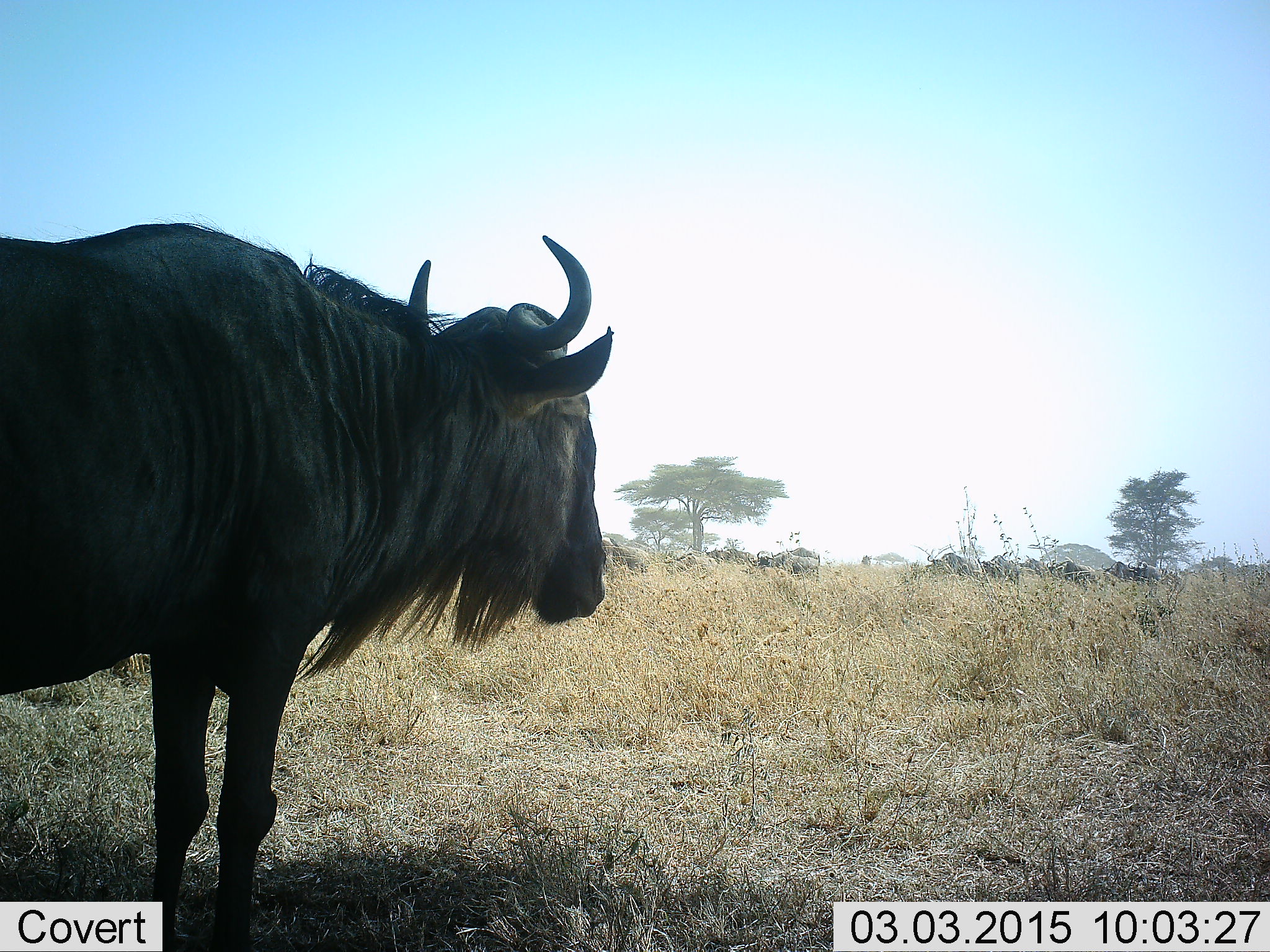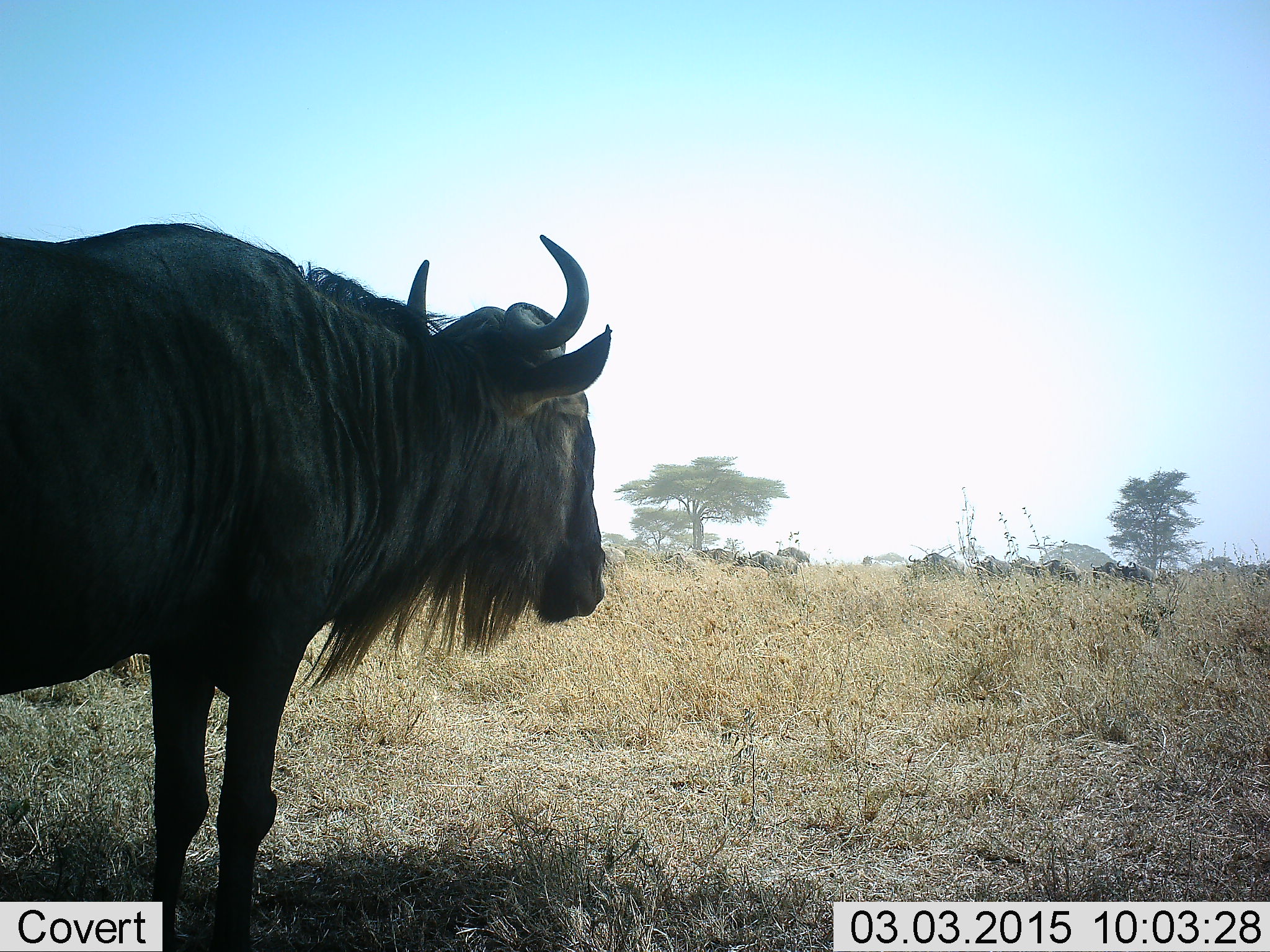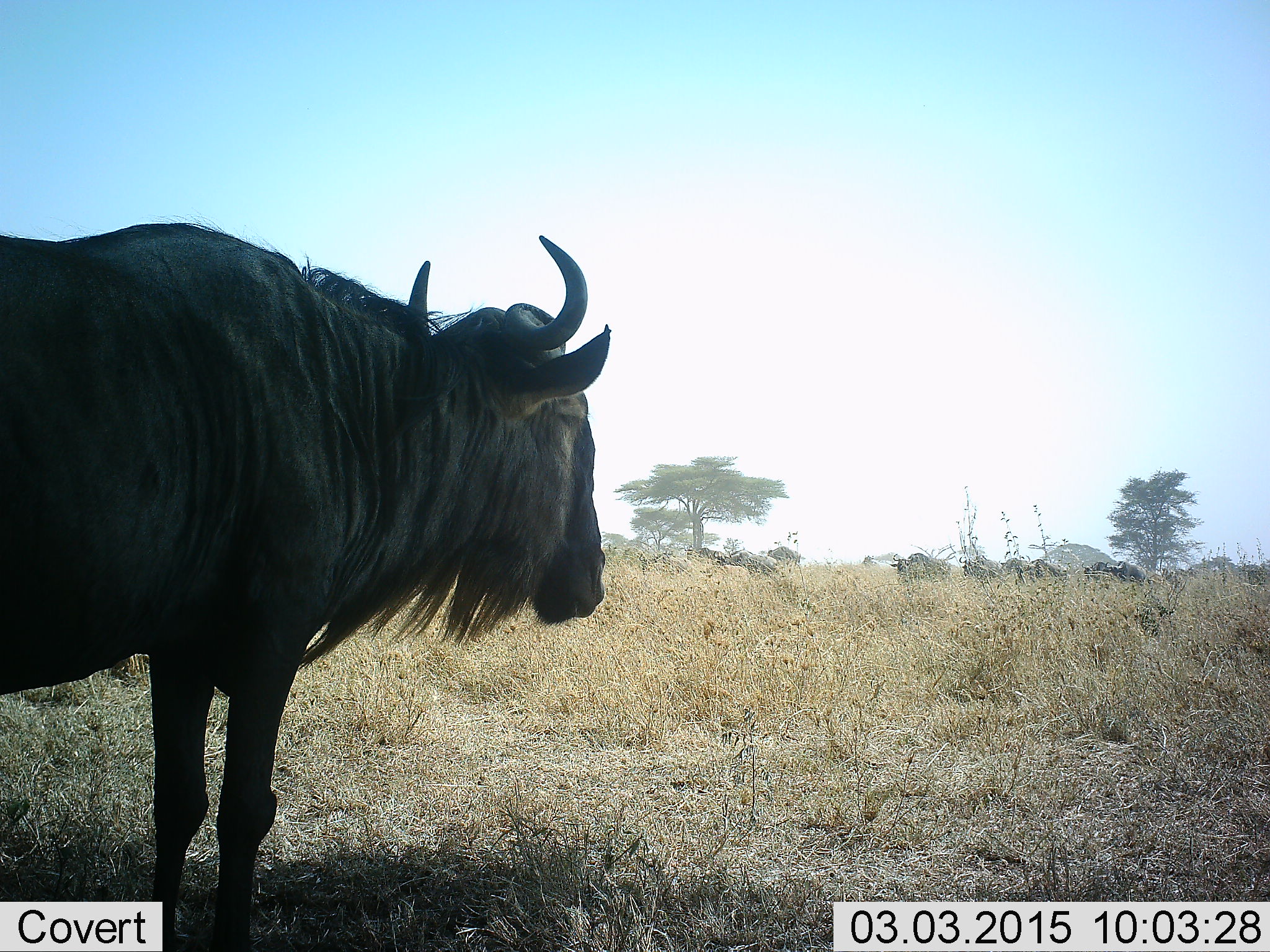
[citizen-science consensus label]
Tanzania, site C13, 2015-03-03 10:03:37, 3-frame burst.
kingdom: Animalia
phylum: Chordata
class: Mammalia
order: Artiodactyla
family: Bovidae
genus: Connochaetes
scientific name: Connochaetes taurinus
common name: blue wildebeest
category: wildebeest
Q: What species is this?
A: Wildebeest (blue wildebeest) (Connochaetes taurinus).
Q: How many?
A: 9.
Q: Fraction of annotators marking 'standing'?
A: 100%.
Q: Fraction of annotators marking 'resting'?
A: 0%.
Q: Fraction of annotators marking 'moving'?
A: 40%.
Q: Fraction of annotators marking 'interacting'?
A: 0%.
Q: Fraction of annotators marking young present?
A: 0%.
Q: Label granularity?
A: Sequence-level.